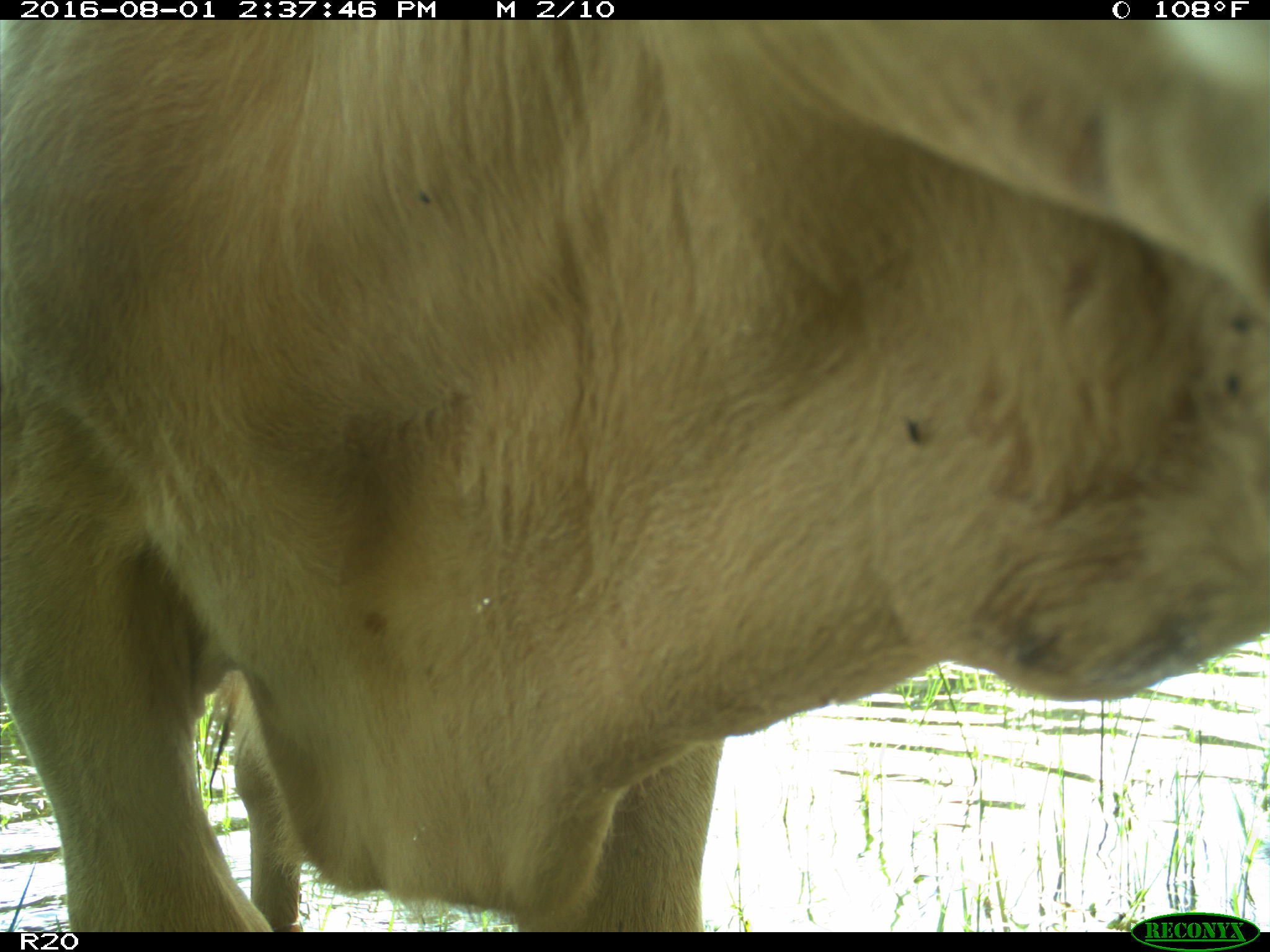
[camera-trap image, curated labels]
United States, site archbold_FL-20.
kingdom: Animalia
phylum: Chordata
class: Mammalia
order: Artiodactyla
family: Bovidae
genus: Bos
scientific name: Bos taurus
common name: domestic cow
Bos taurus (domestic cow).